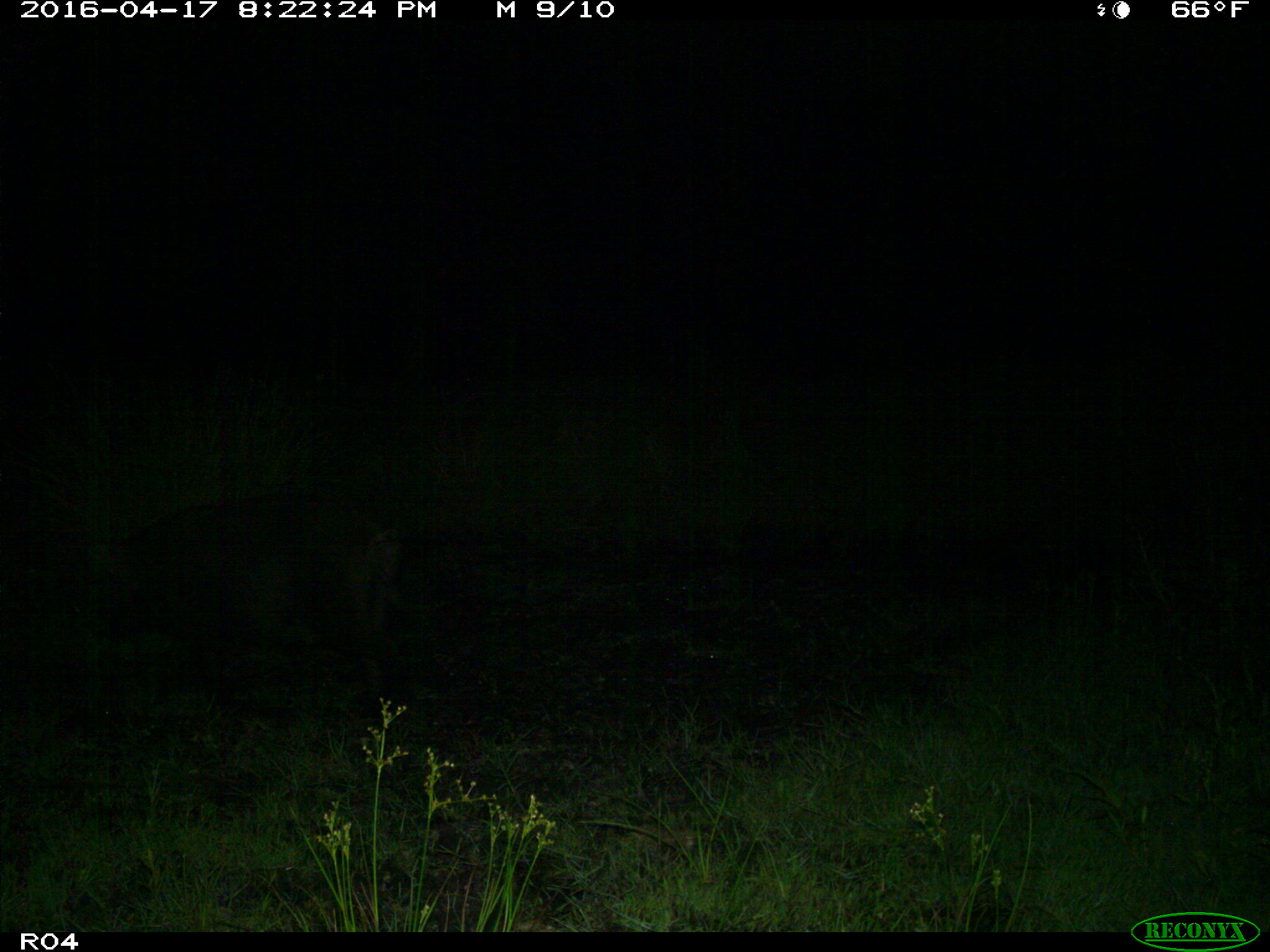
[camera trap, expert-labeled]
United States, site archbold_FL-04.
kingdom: Animalia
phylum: Chordata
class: Mammalia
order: Artiodactyla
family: Suidae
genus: Sus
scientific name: Sus scrofa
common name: wild boar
Sus scrofa (wild boar).